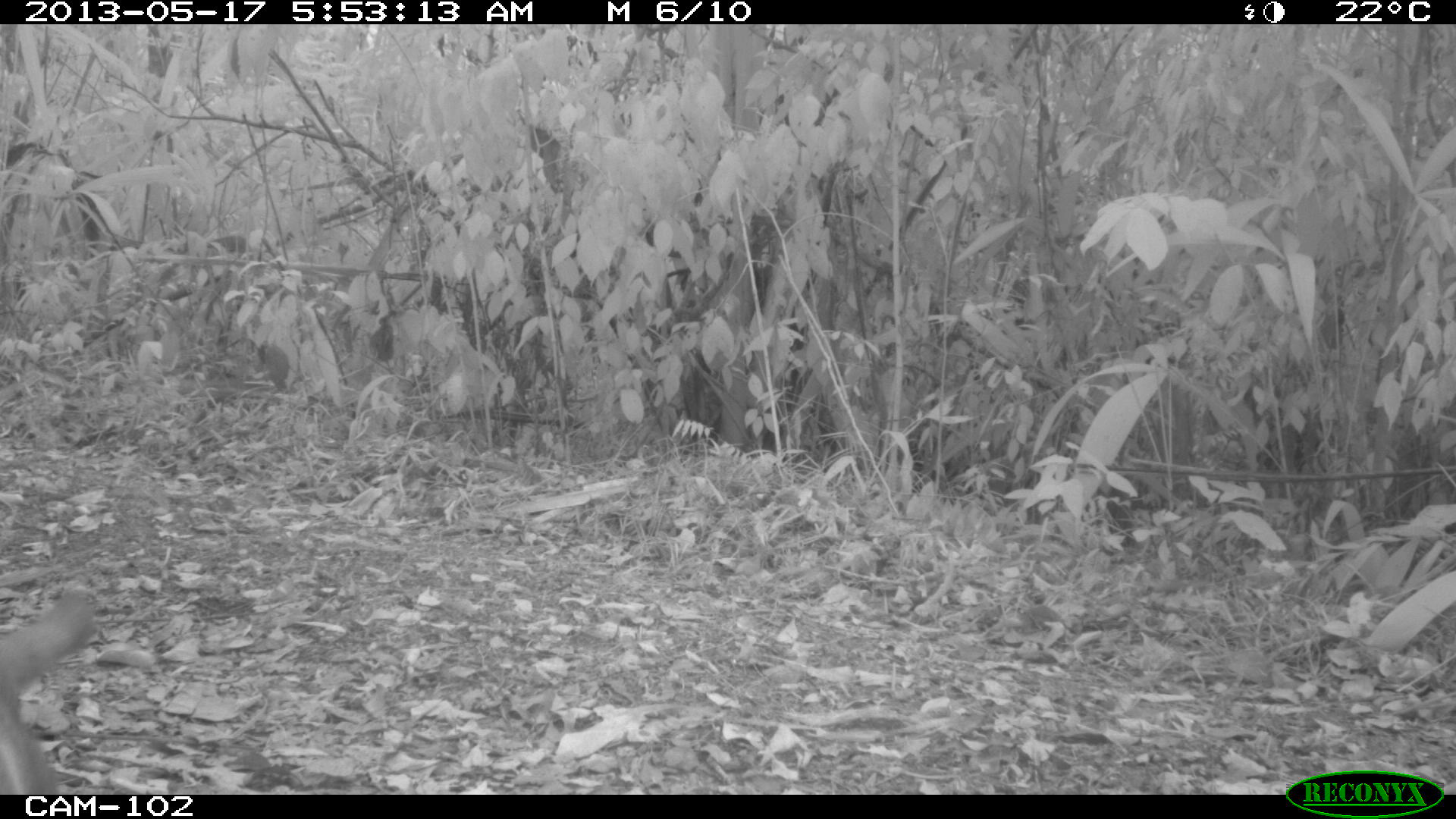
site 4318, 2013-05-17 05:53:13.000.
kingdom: Animalia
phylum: Chordata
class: Mammalia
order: Carnivora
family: Procyonidae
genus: Nasua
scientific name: Nasua narica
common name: white-nosed coati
Nasua narica (white-nosed coati), count 1.